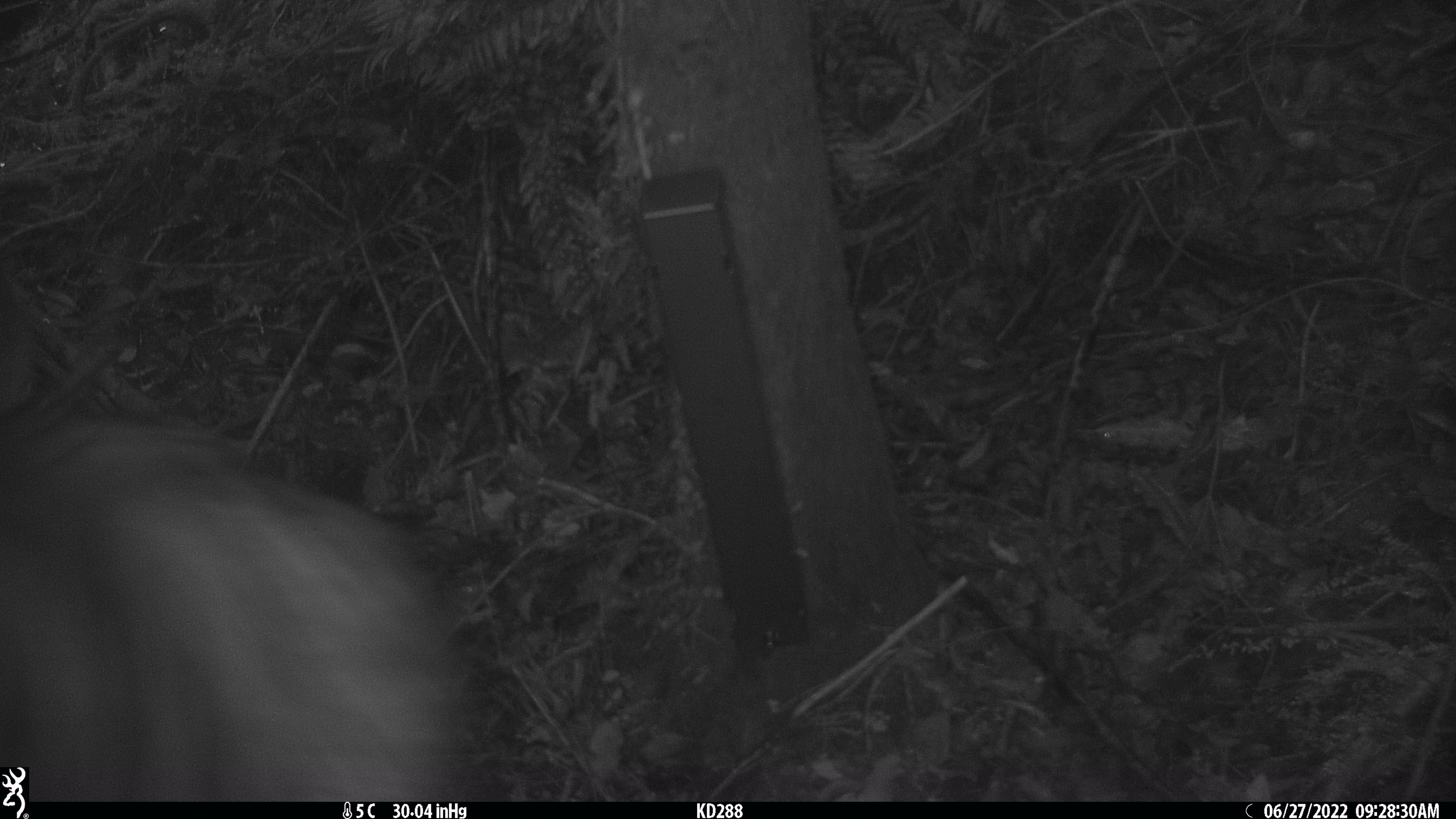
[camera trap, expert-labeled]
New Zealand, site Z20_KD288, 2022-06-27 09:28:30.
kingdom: Animalia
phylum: Chordata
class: Mammalia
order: Artiodactyla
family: Bovidae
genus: Rupicapra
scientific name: Rupicapra rupicapra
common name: alpine chamois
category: chamois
Chamois (alpine chamois) (Rupicapra rupicapra).